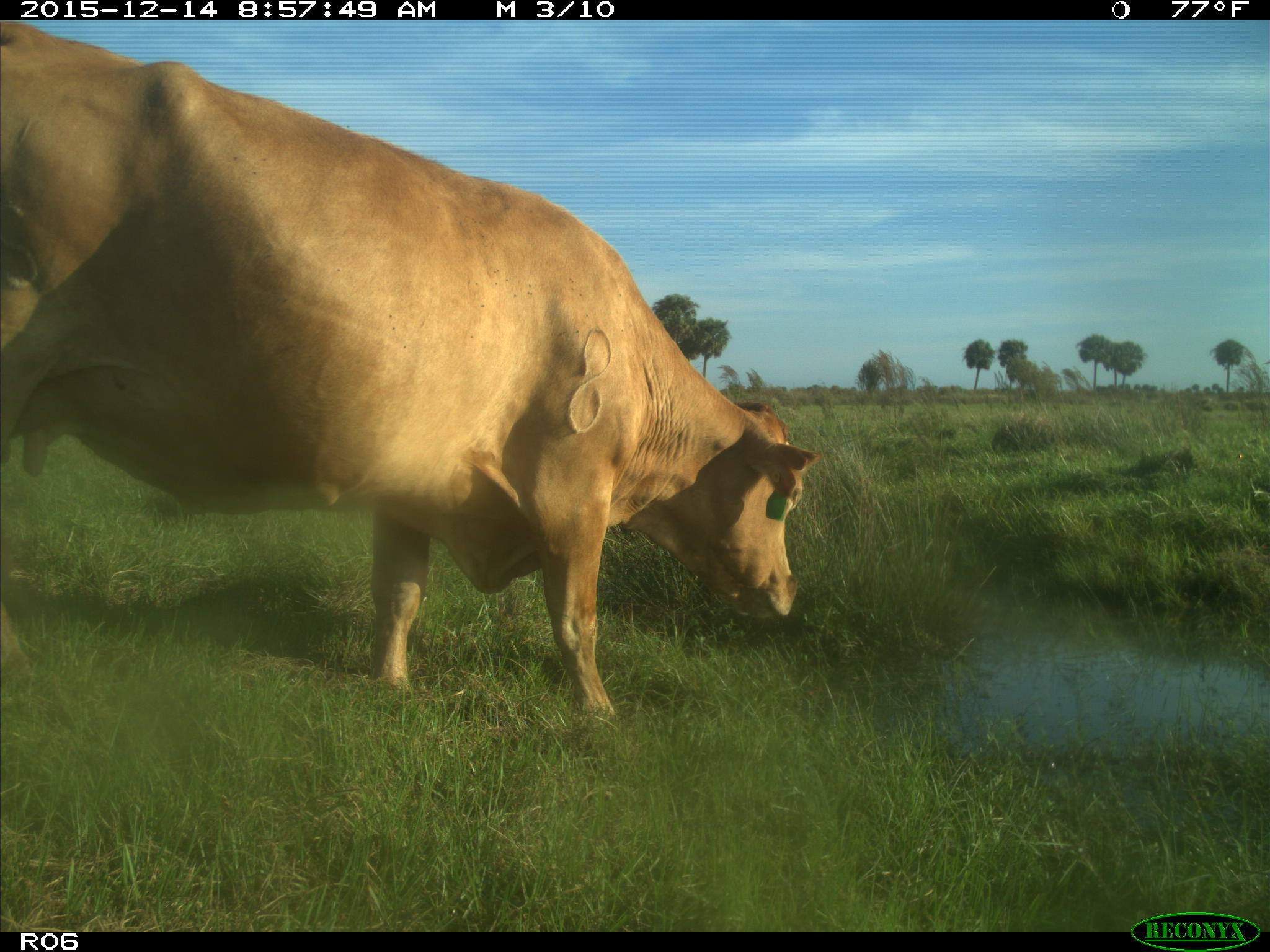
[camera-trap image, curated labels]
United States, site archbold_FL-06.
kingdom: Animalia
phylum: Chordata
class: Mammalia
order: Artiodactyla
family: Bovidae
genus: Bos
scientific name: Bos taurus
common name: domestic cow